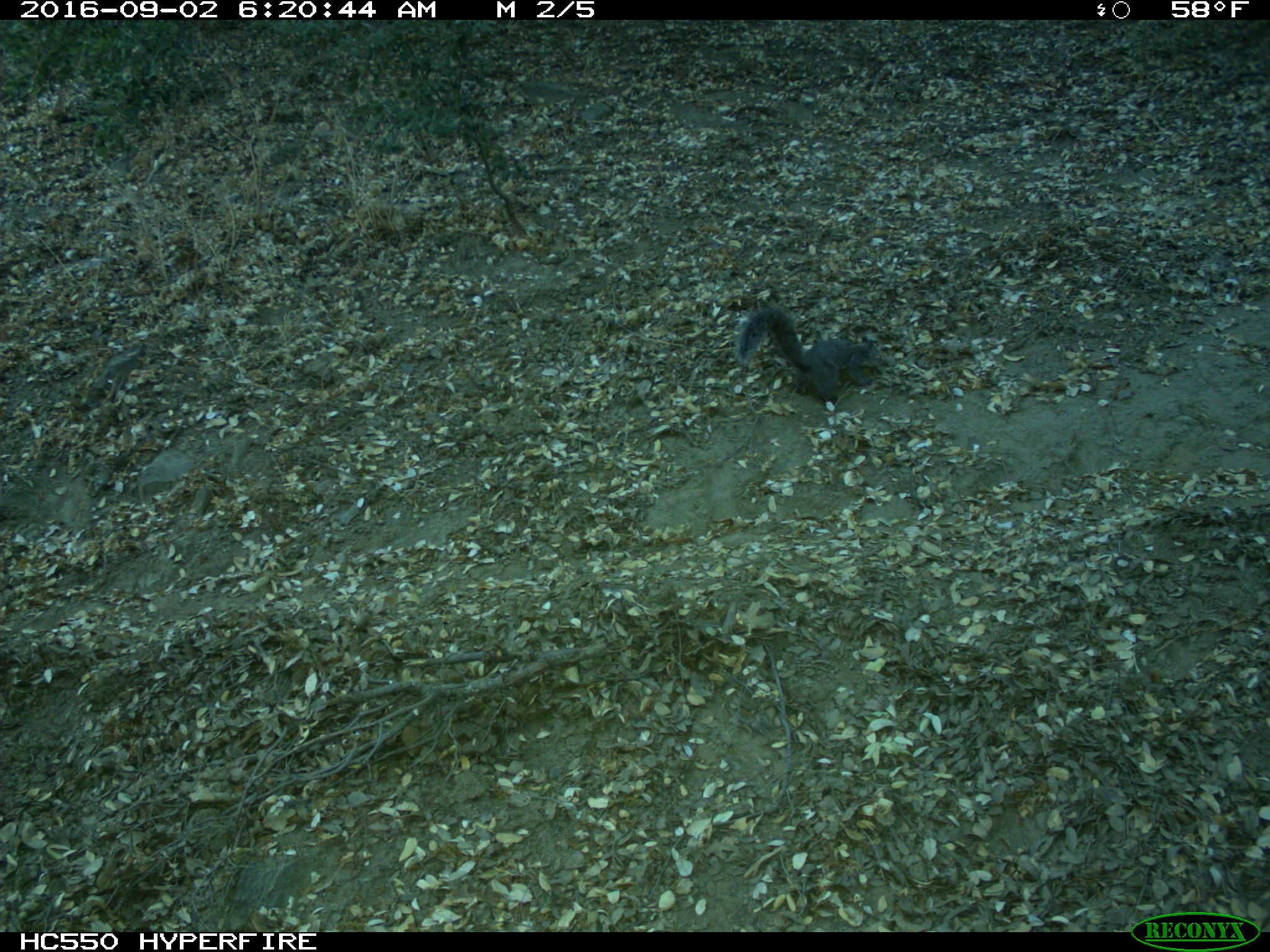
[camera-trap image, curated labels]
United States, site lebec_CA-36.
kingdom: Animalia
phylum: Chordata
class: Mammalia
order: Rodentia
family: Sciuridae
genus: Sciurus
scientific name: Sciurus carolinensis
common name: eastern gray squirrel